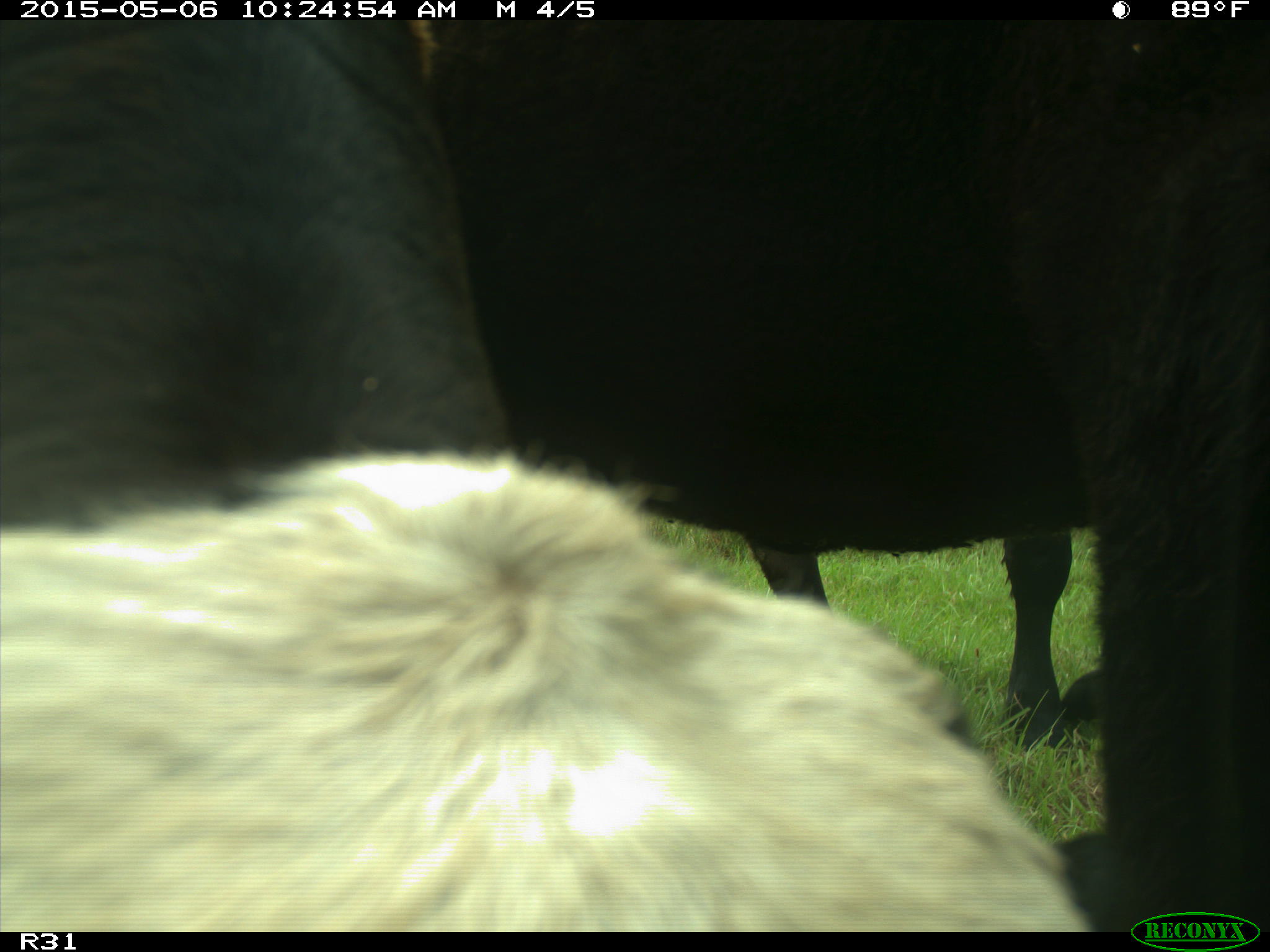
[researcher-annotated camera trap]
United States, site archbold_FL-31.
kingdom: Animalia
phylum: Chordata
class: Mammalia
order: Artiodactyla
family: Bovidae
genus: Bos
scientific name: Bos taurus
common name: domestic cow